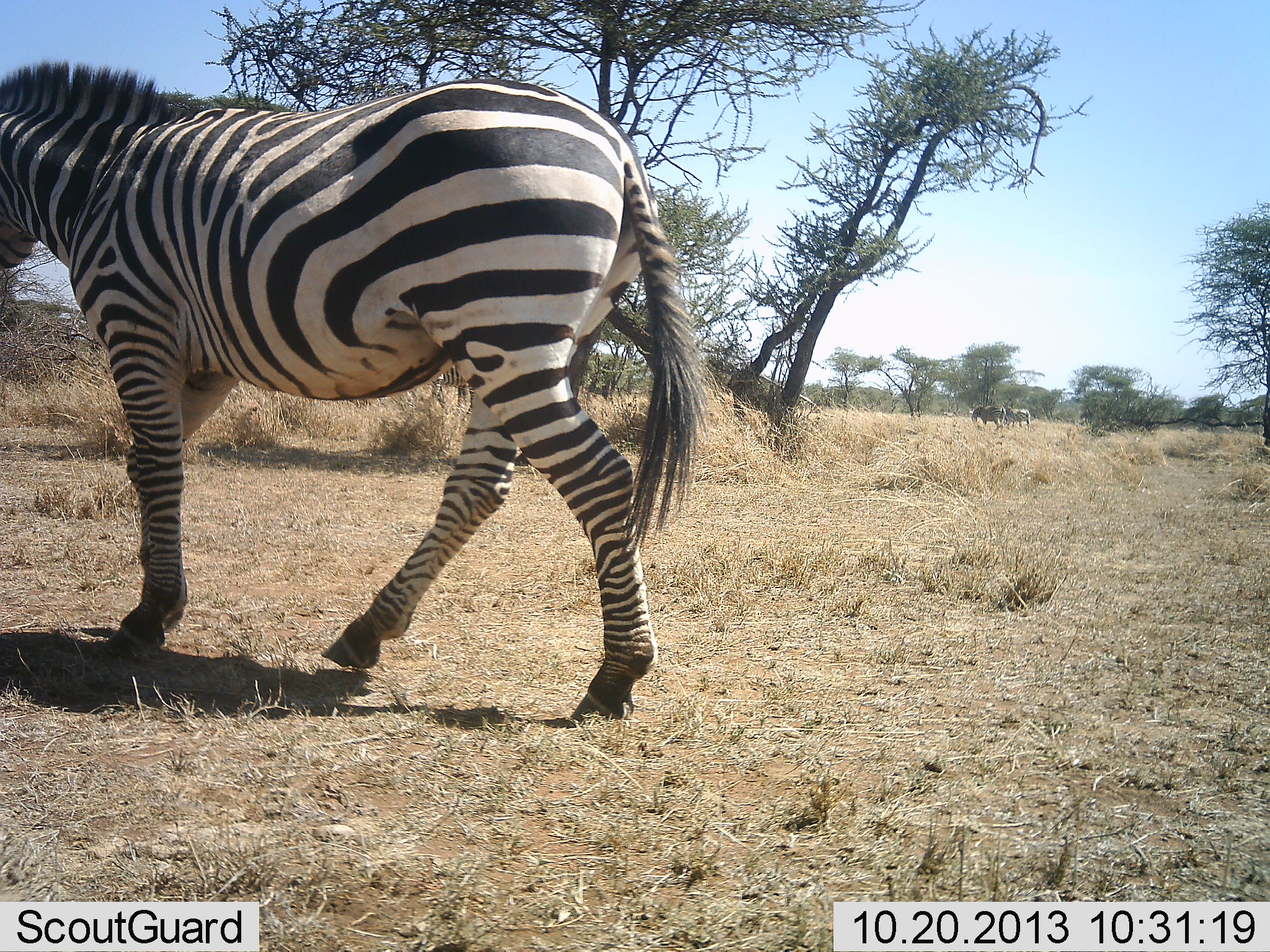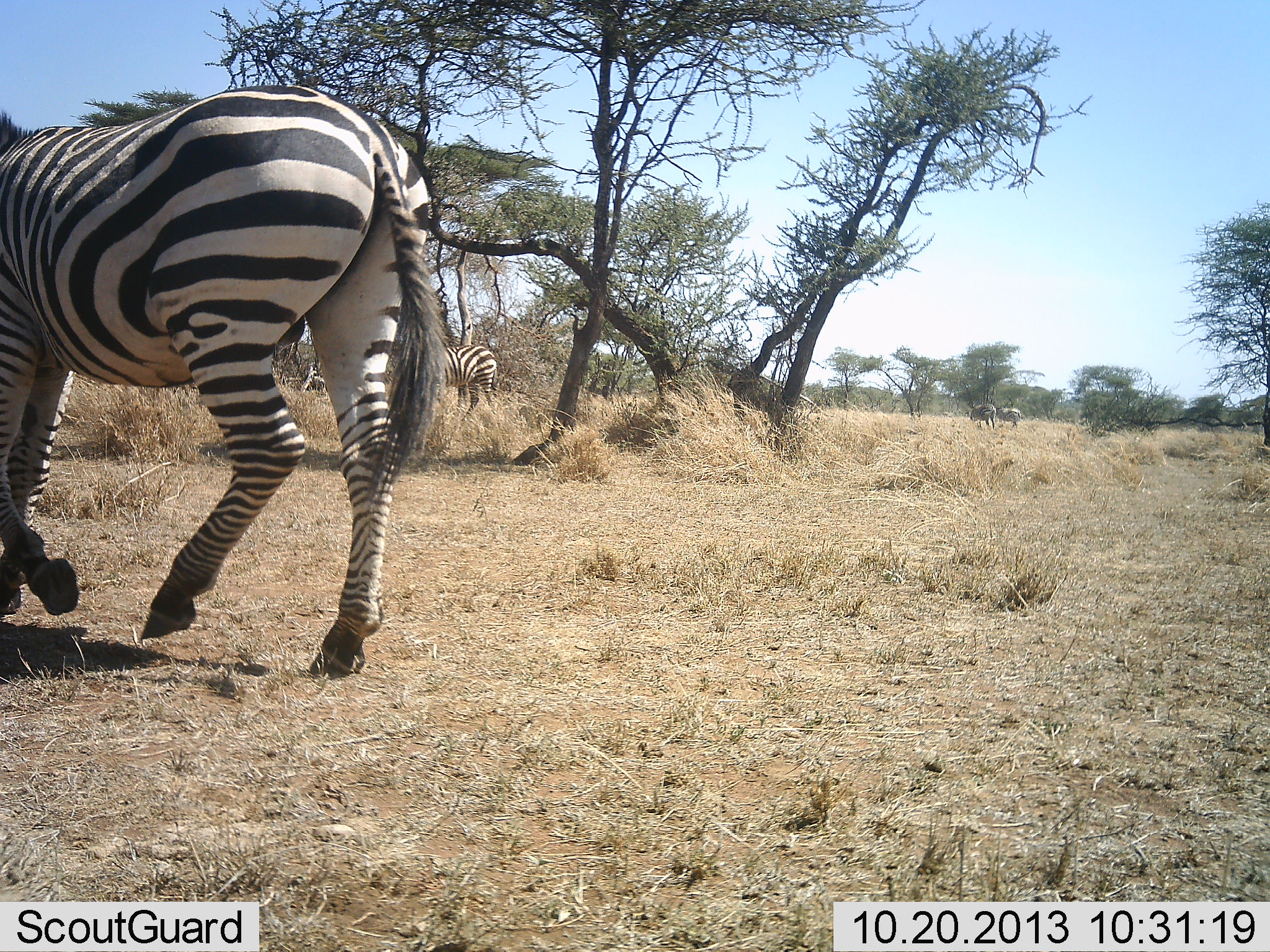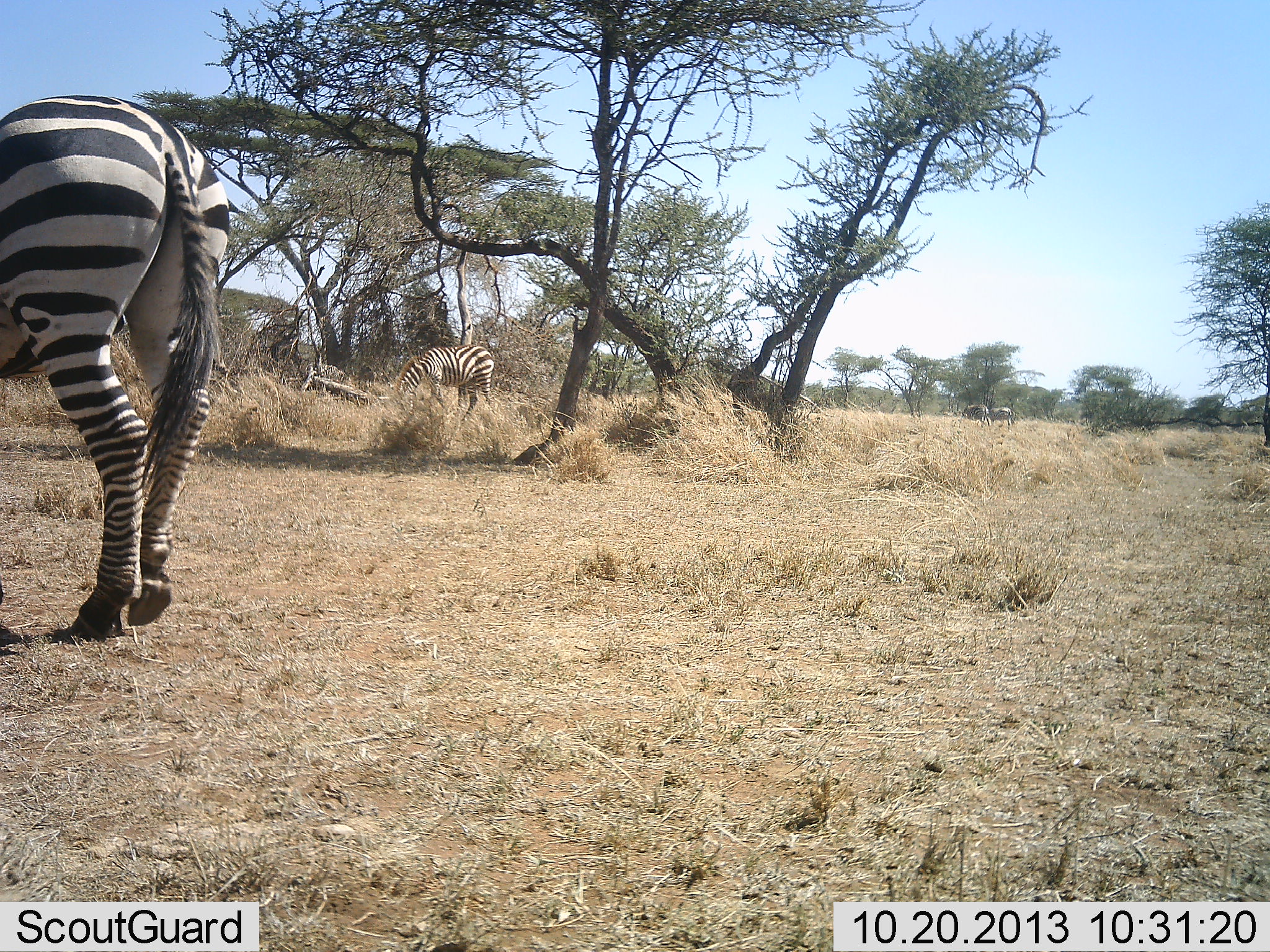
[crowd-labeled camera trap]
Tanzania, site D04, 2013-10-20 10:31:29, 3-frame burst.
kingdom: Animalia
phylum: Chordata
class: Mammalia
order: Perissodactyla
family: Equidae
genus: Equus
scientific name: Equus quagga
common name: plains zebra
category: zebra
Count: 4.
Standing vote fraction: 8%.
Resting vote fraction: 0%.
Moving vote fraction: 100%.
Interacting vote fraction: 0%.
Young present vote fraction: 0%.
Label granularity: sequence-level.